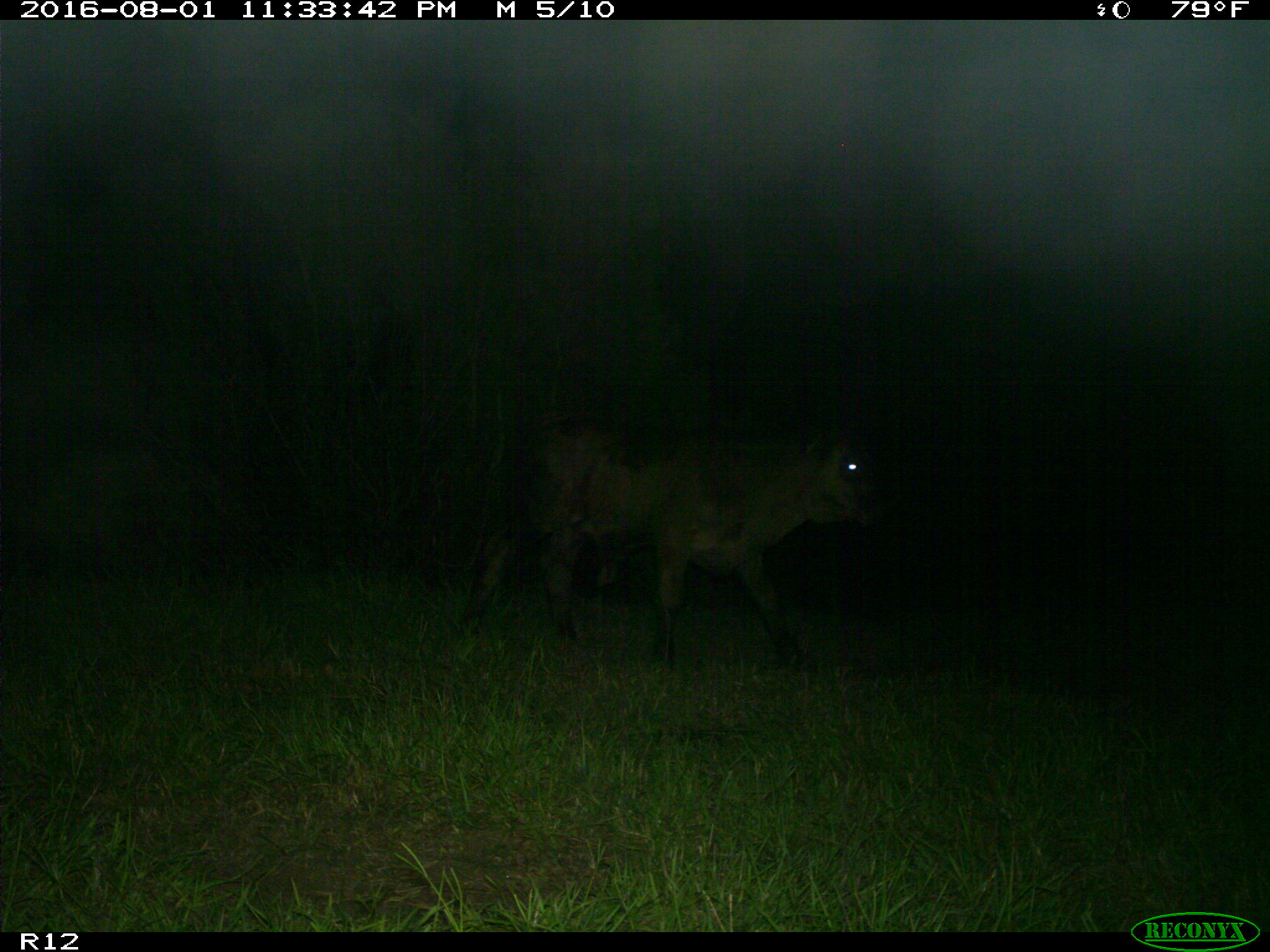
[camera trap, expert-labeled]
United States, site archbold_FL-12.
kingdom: Animalia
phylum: Chordata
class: Mammalia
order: Artiodactyla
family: Bovidae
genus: Bos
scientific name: Bos taurus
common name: domestic cow